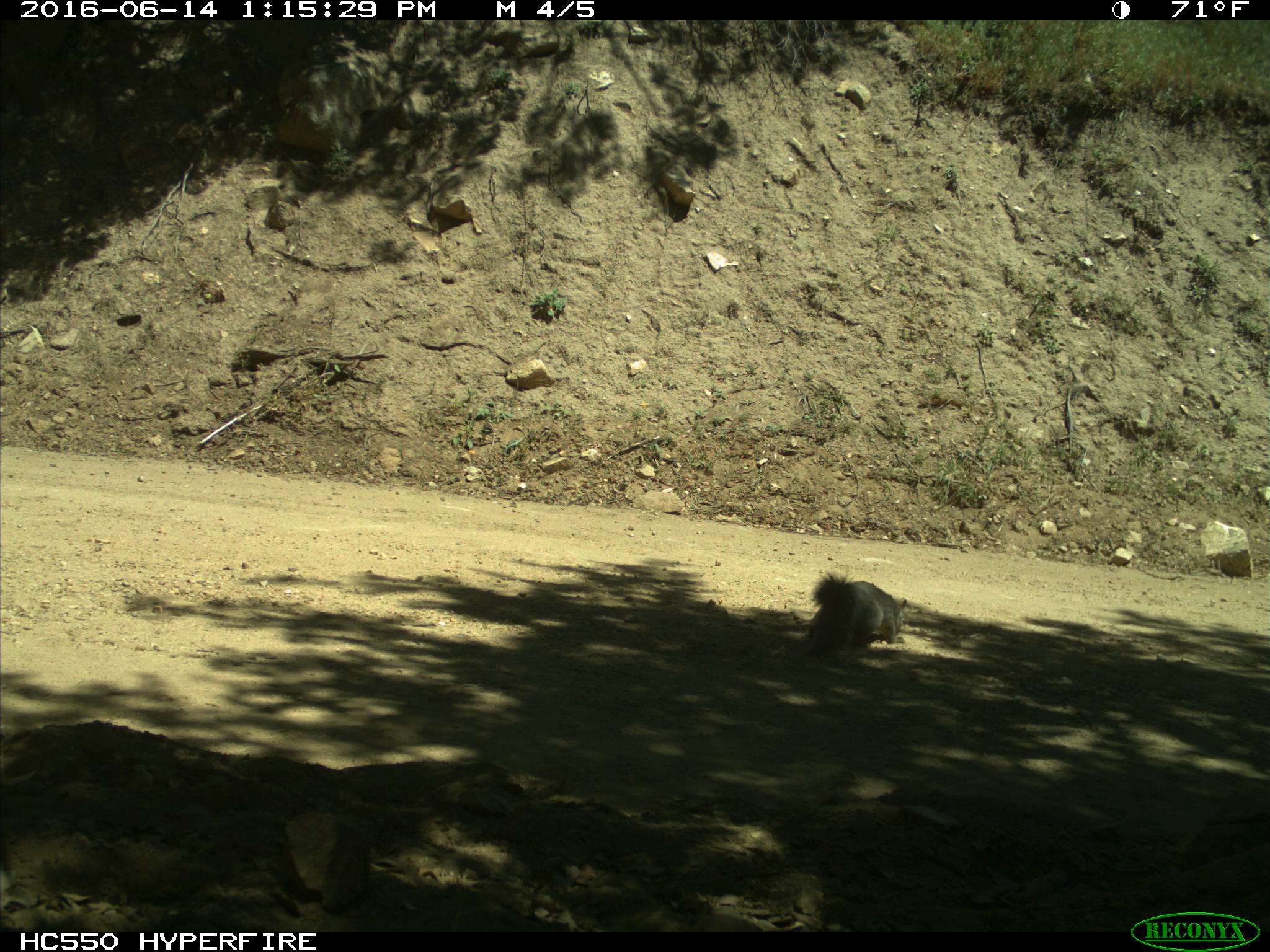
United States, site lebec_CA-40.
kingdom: Animalia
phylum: Chordata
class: Mammalia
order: Rodentia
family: Sciuridae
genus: Sciurus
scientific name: Sciurus carolinensis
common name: eastern gray squirrel